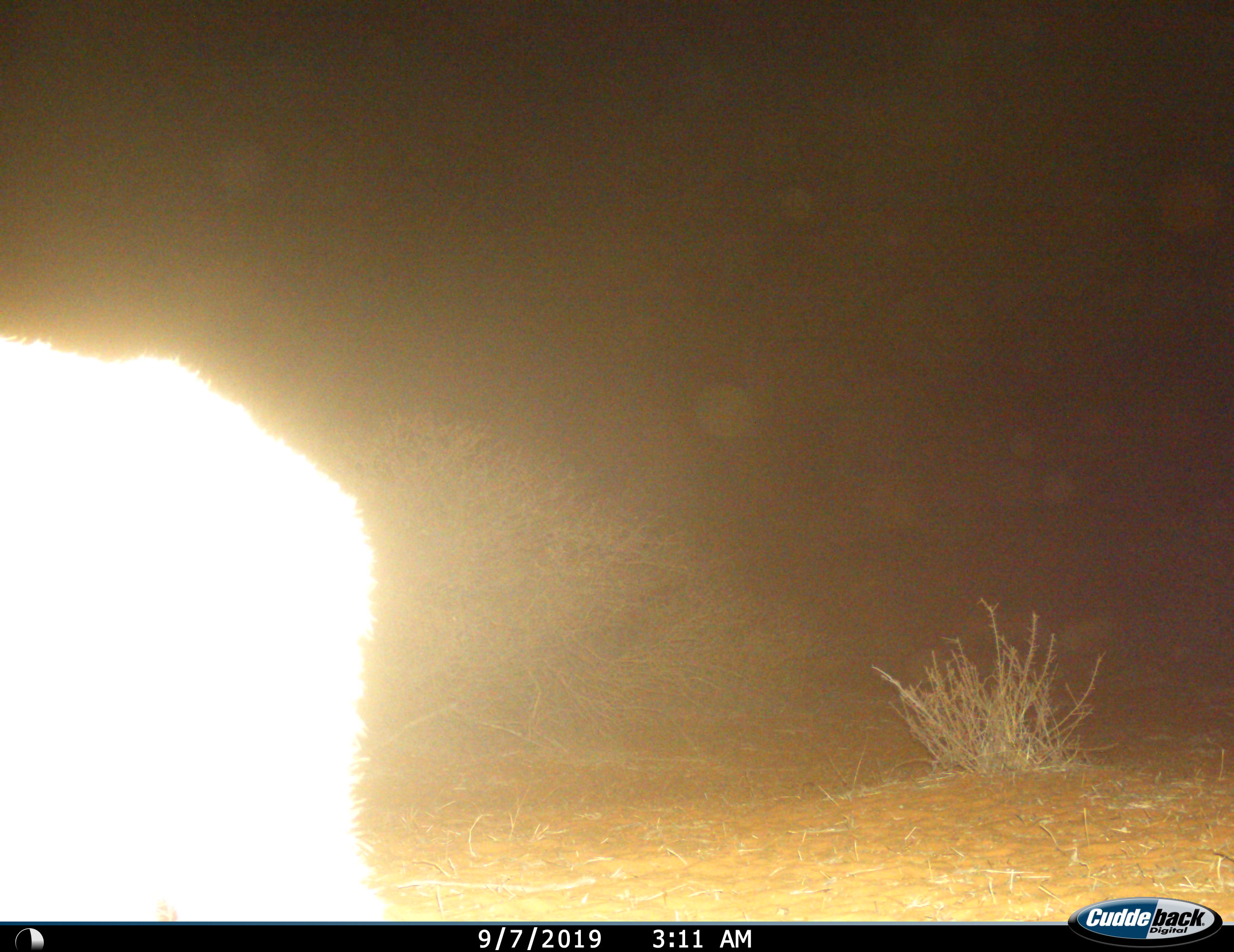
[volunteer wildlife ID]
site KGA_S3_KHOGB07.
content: unidentified animal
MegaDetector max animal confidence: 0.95